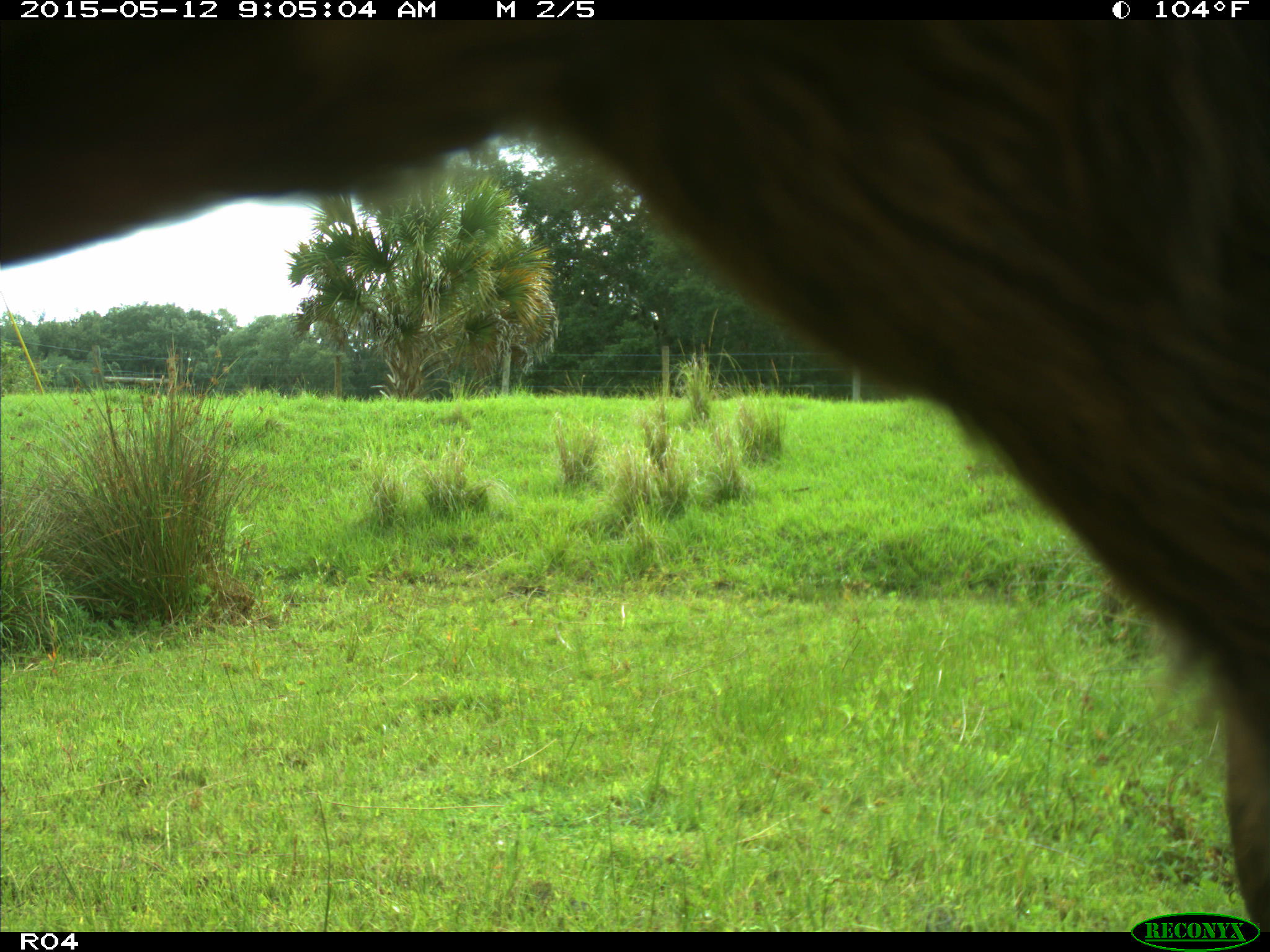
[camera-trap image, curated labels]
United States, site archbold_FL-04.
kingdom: Animalia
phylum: Chordata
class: Mammalia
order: Artiodactyla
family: Bovidae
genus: Bos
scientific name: Bos taurus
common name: domestic cow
Bos taurus (domestic cow).